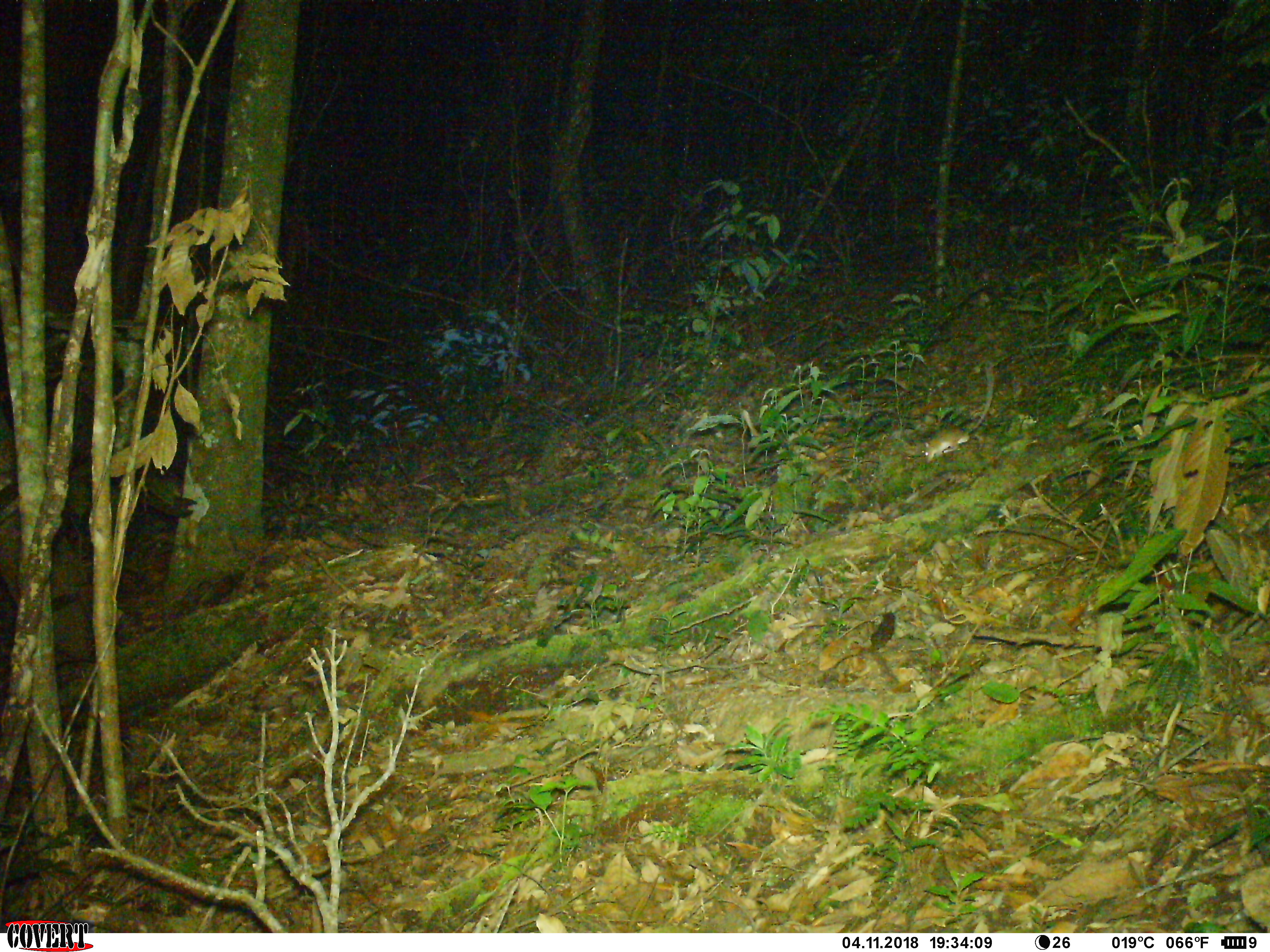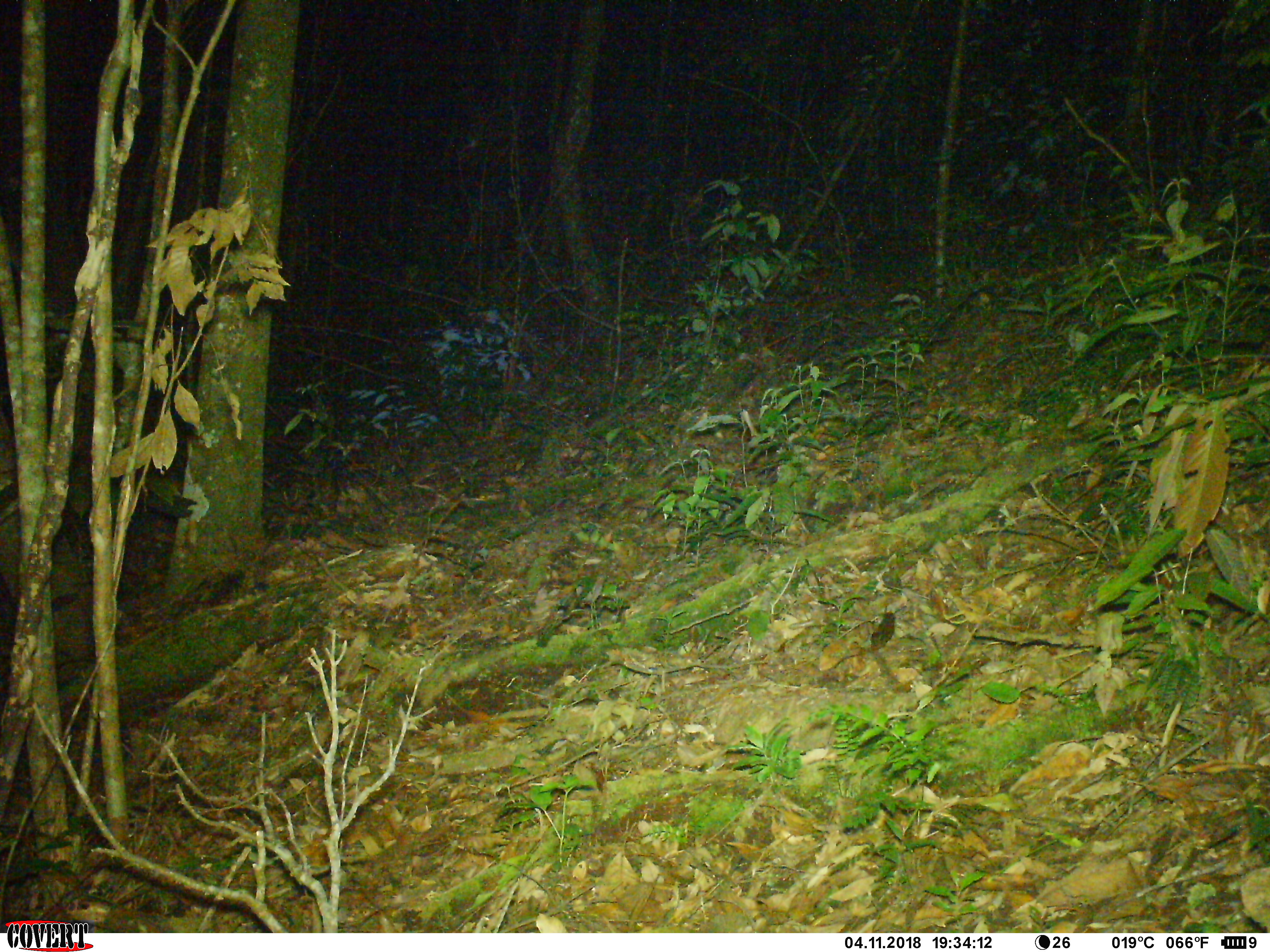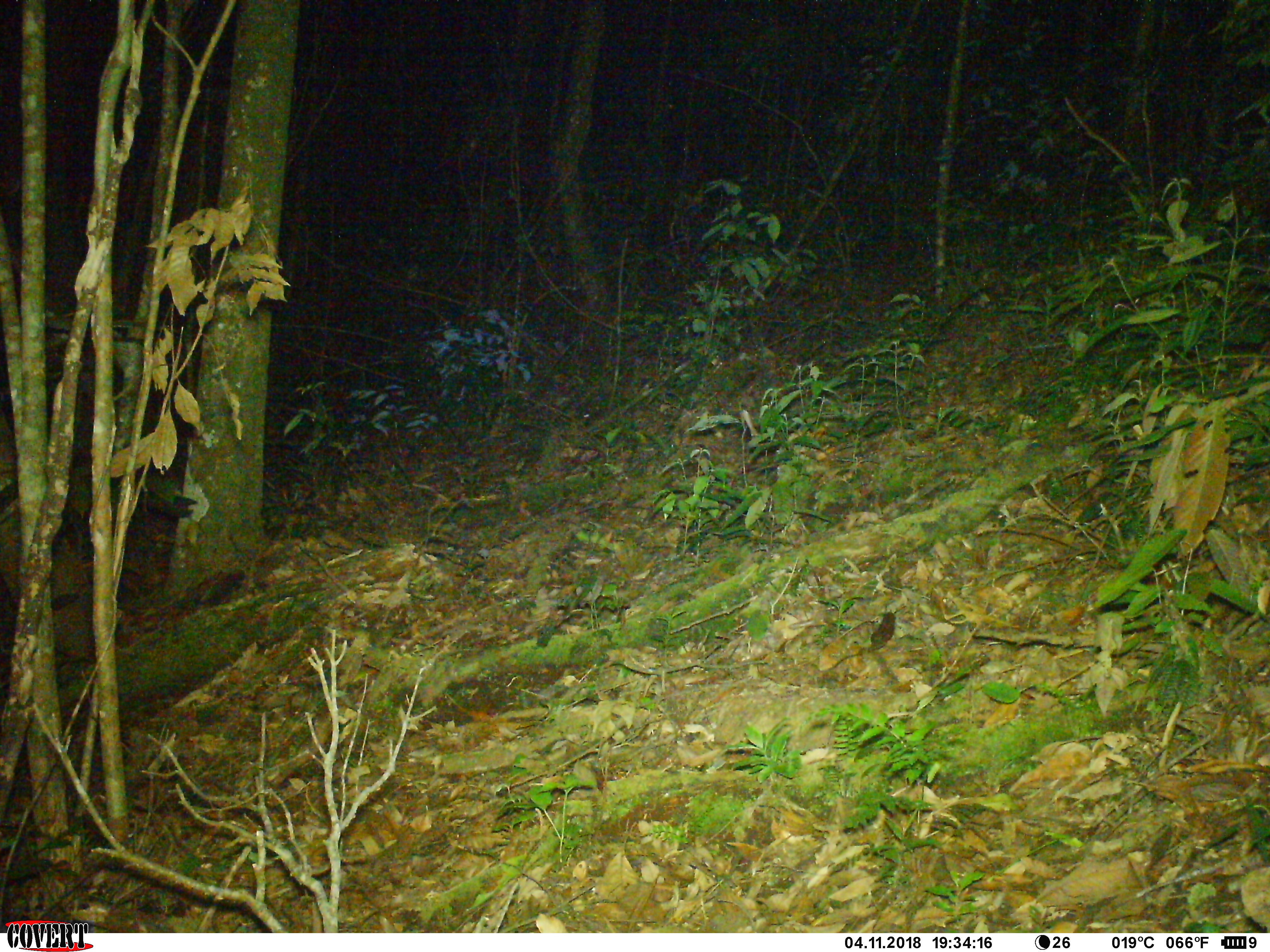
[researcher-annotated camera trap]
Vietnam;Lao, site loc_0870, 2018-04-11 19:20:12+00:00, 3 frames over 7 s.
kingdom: Animalia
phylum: Chordata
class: Mammalia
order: Rodentia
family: Muridae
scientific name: Muridae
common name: old-world mice and rats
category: unidentified murid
Unidentified murid (old-world mice and rats) (Muridae). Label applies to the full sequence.